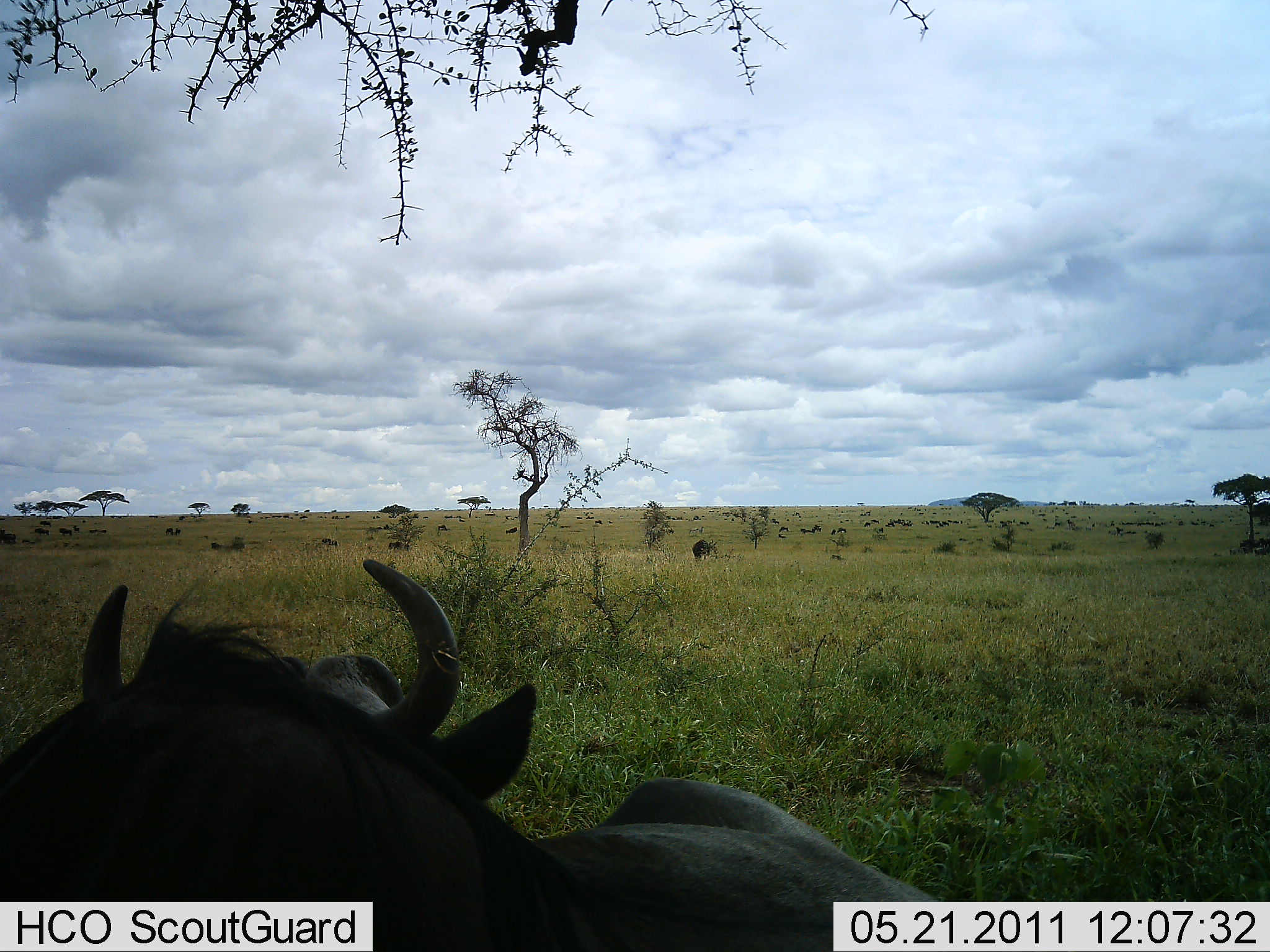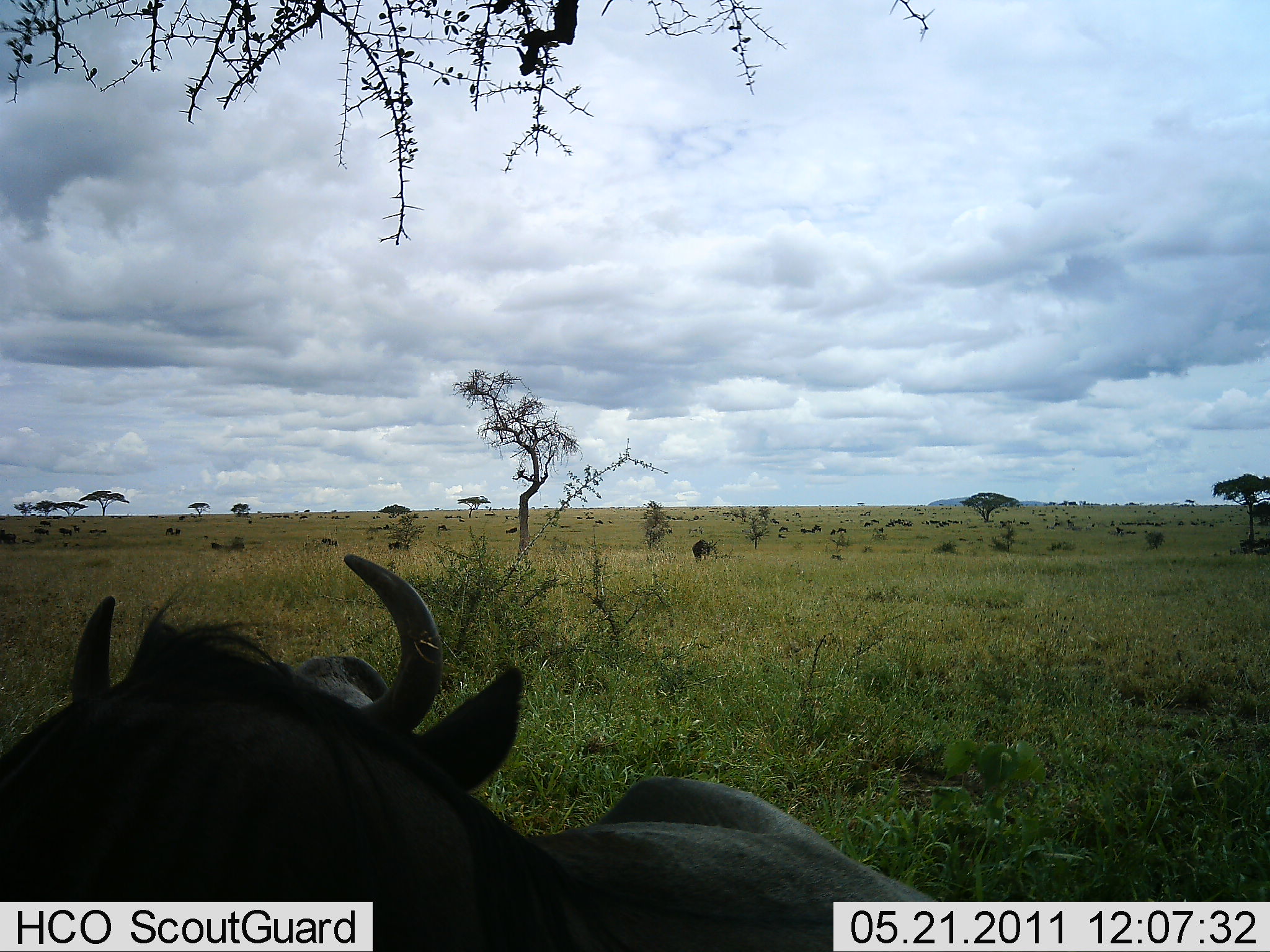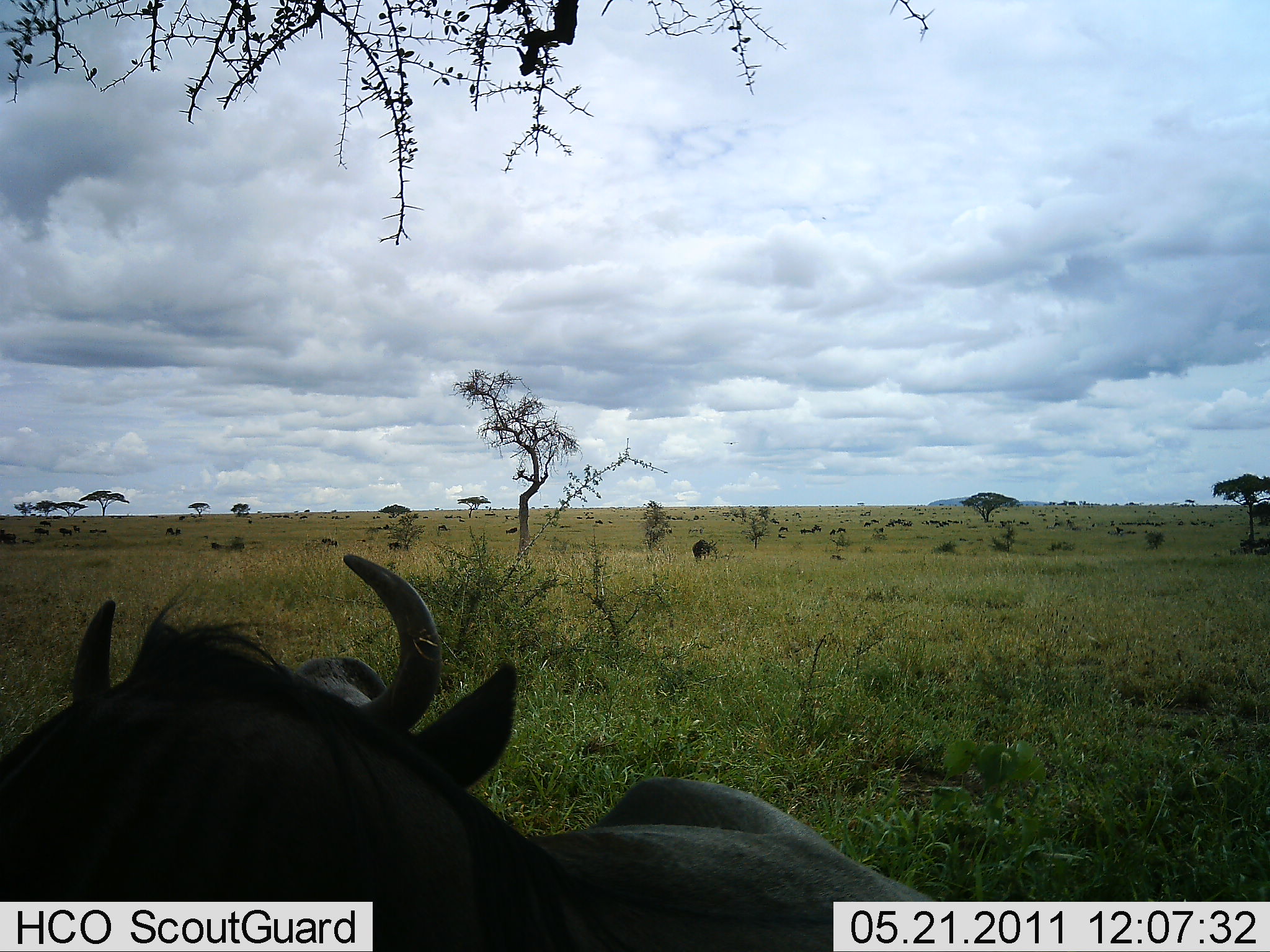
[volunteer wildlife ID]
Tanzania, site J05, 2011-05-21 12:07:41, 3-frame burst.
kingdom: Animalia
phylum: Chordata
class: Mammalia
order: Artiodactyla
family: Bovidae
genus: Connochaetes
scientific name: Connochaetes taurinus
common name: blue wildebeest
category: wildebeest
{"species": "wildebeest (blue wildebeest) (Connochaetes taurinus)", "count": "11-50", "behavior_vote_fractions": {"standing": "60%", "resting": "90%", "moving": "40%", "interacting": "0%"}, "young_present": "0%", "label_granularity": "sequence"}